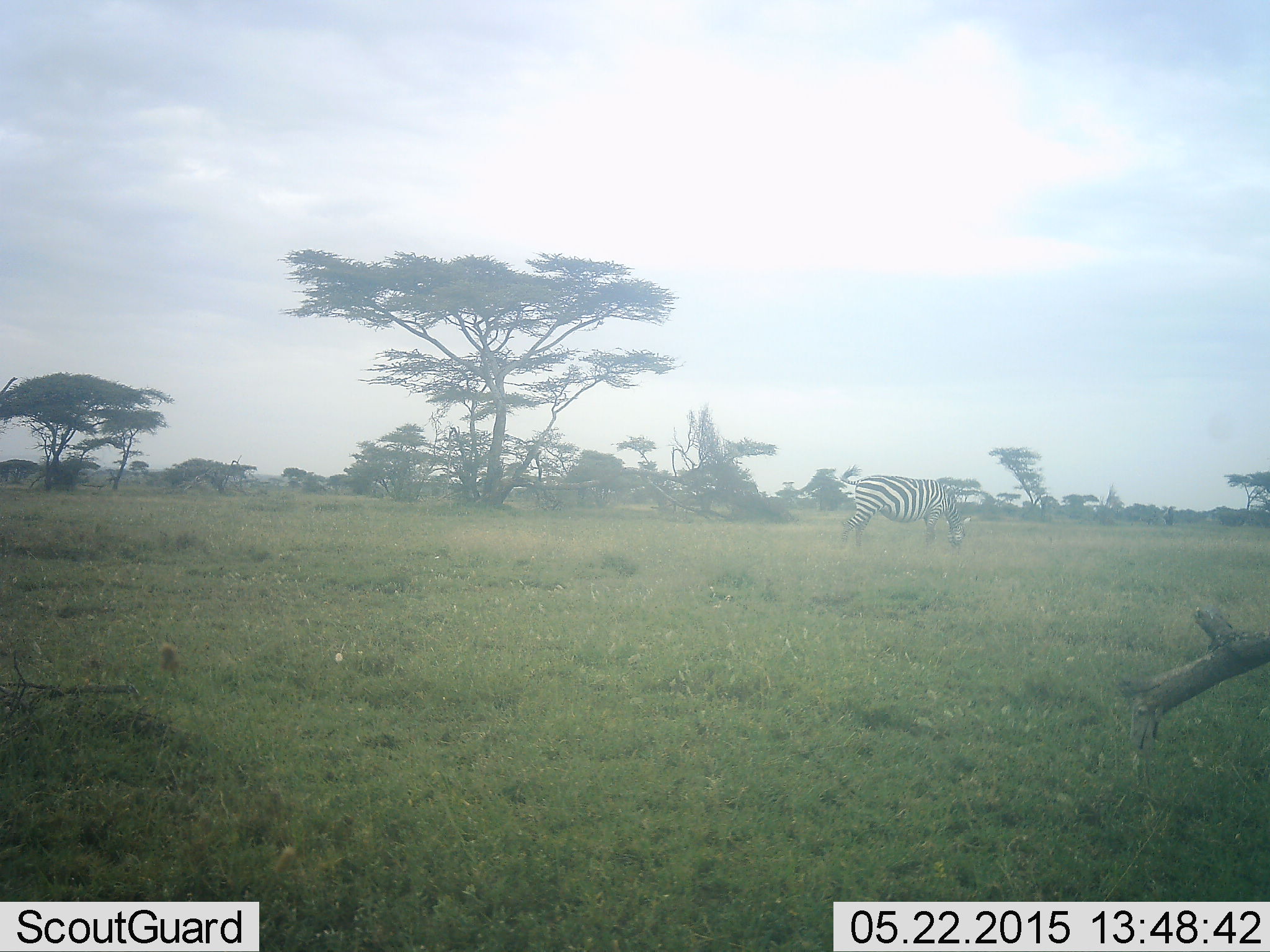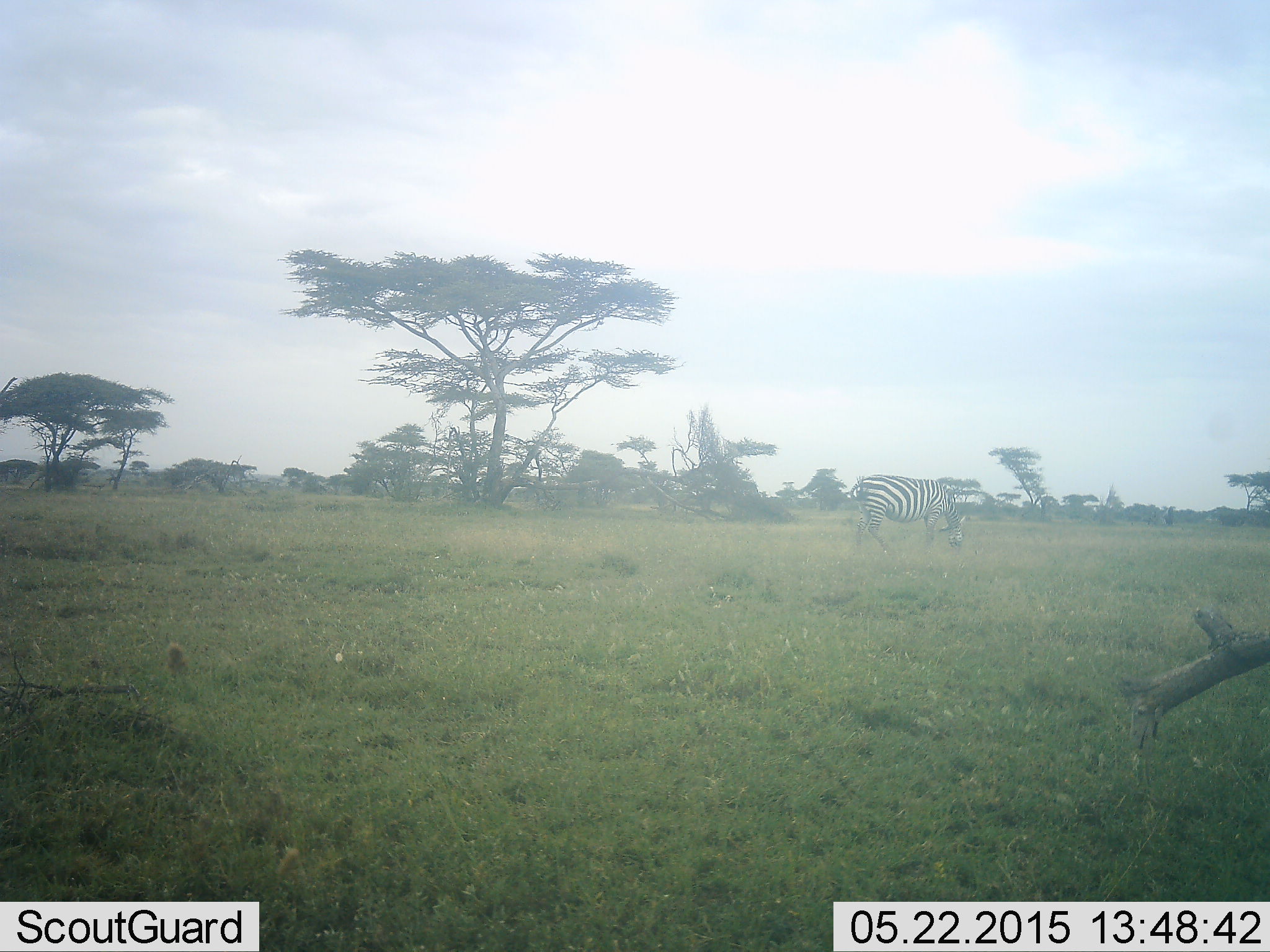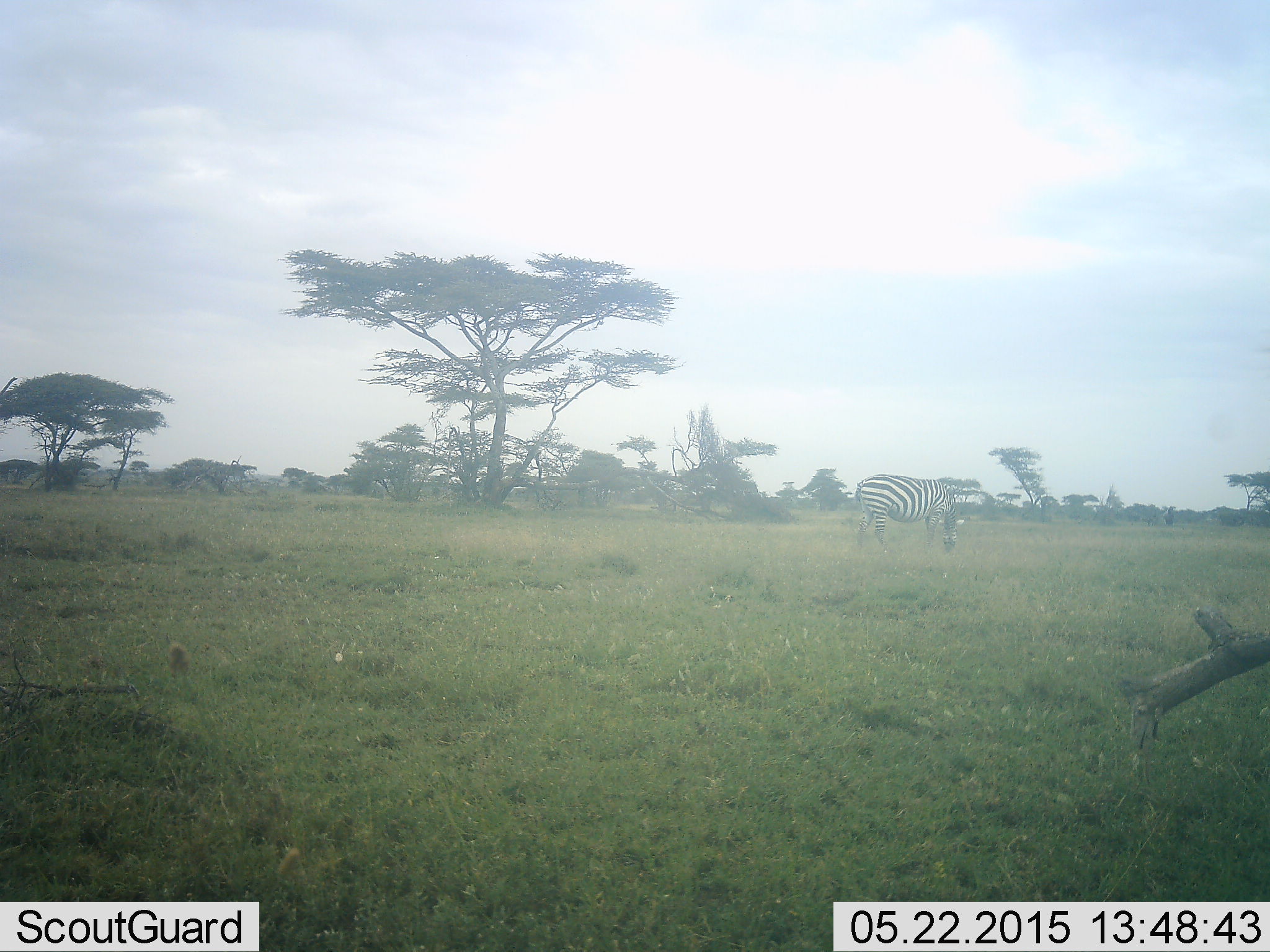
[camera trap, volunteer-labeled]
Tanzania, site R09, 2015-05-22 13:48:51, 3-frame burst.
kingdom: Animalia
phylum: Chordata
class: Mammalia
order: Perissodactyla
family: Equidae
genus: Equus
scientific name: Equus quagga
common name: plains zebra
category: zebra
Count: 1.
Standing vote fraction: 30%.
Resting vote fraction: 0%.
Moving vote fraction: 20%.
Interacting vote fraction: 0%.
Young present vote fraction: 0%.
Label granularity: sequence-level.